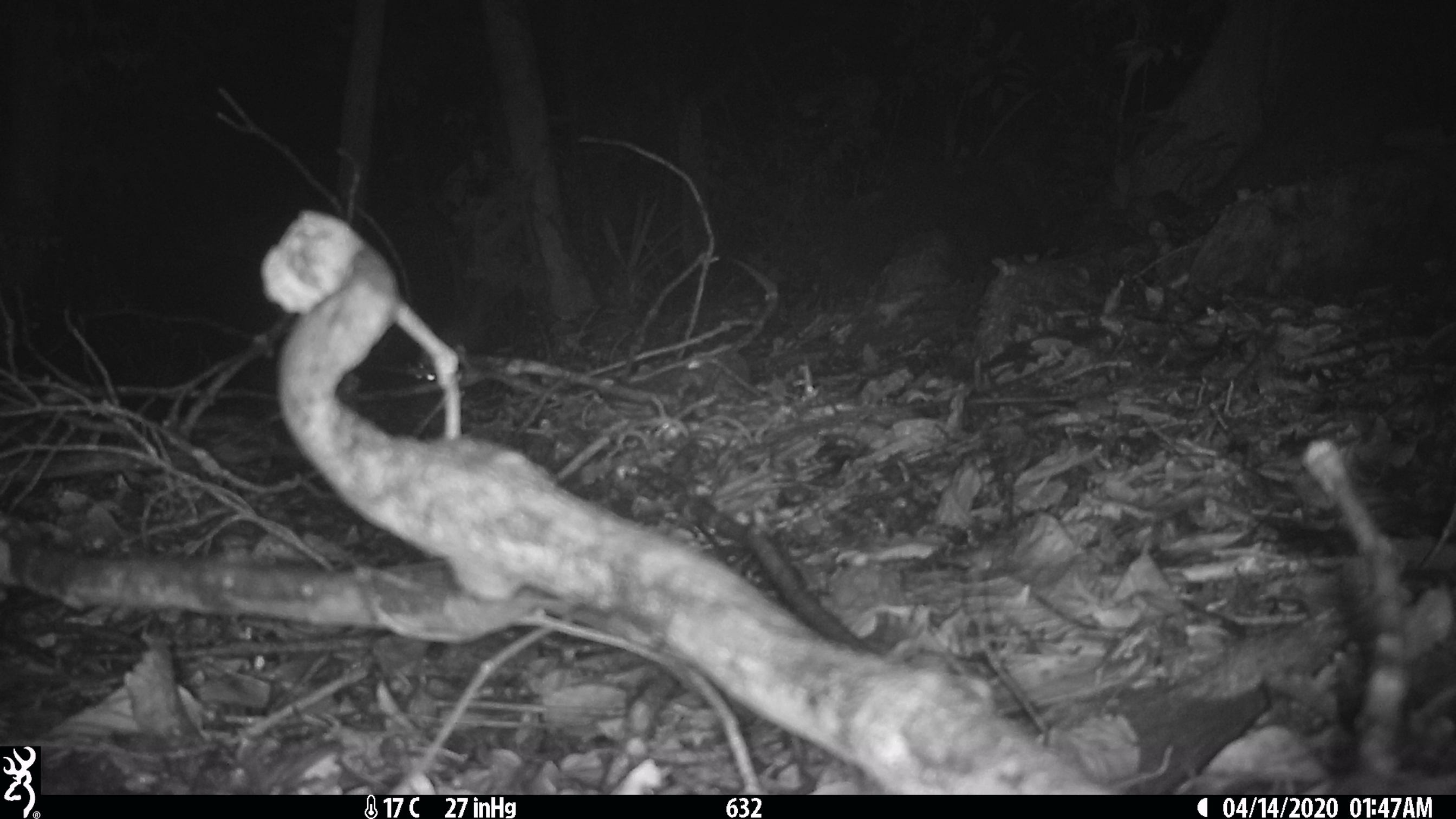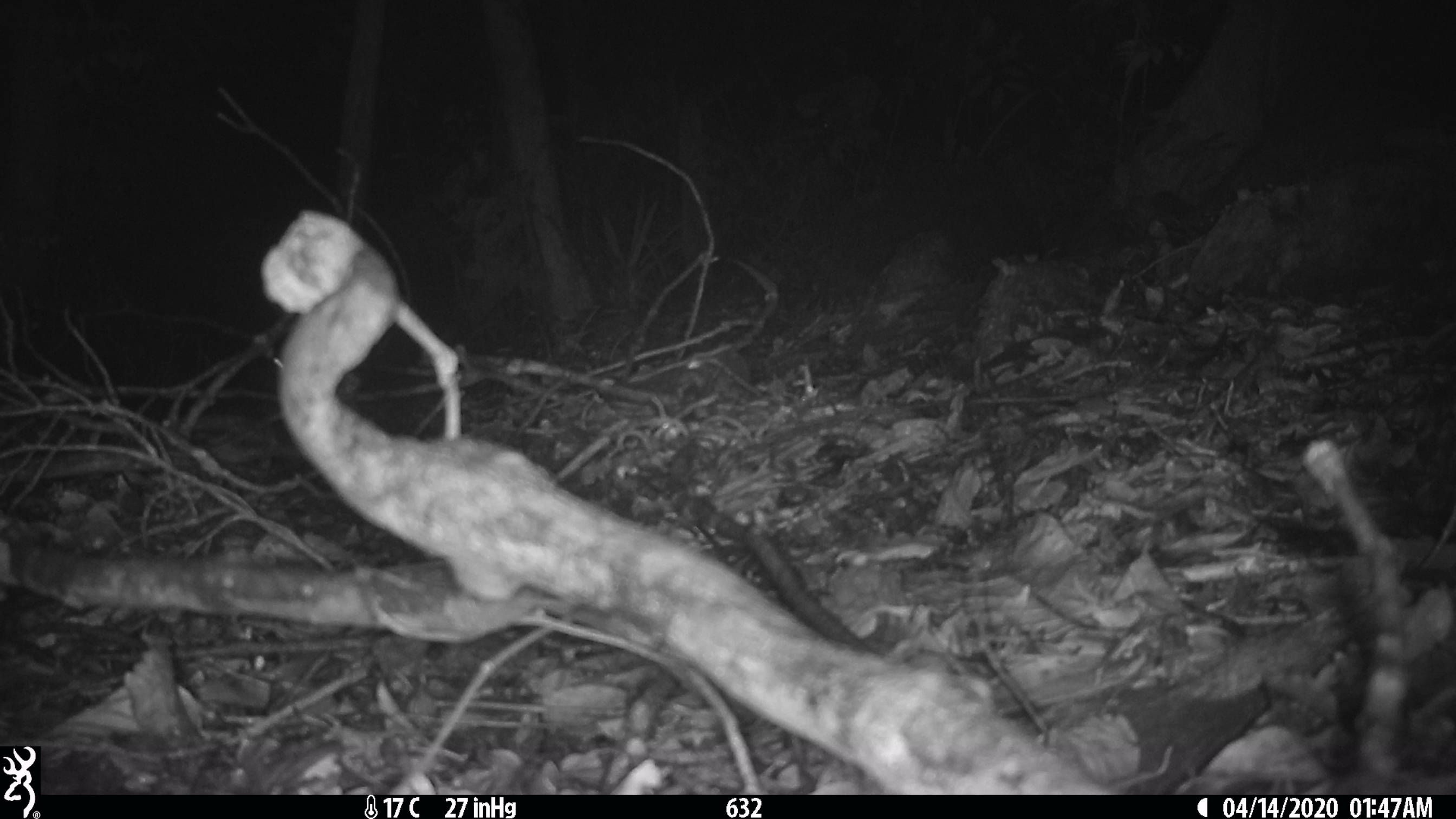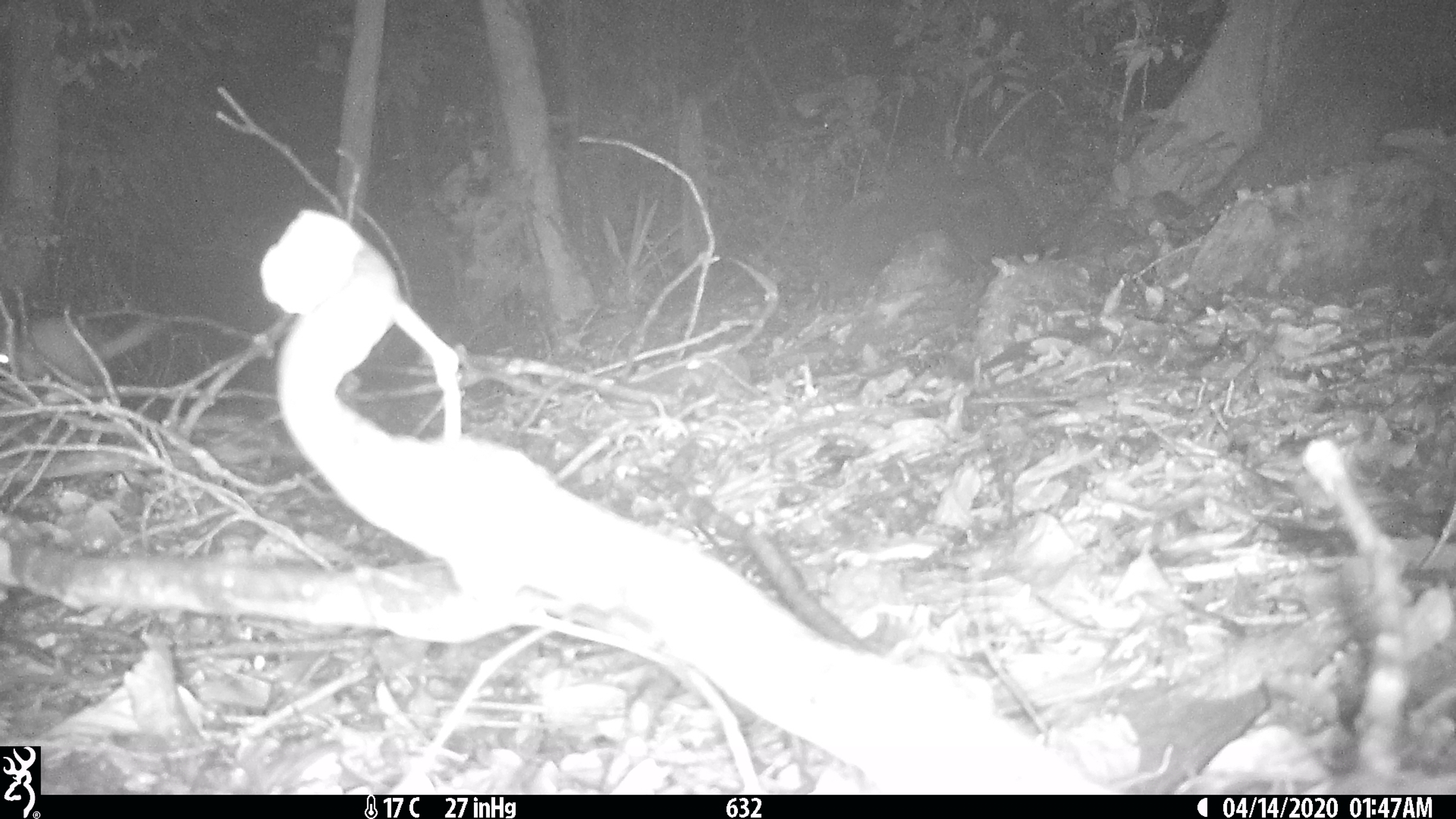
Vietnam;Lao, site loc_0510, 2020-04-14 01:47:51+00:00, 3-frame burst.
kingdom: Animalia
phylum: Chordata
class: Mammalia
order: Carnivora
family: Mustelidae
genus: Melogale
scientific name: Melogale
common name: ferret badger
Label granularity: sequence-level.